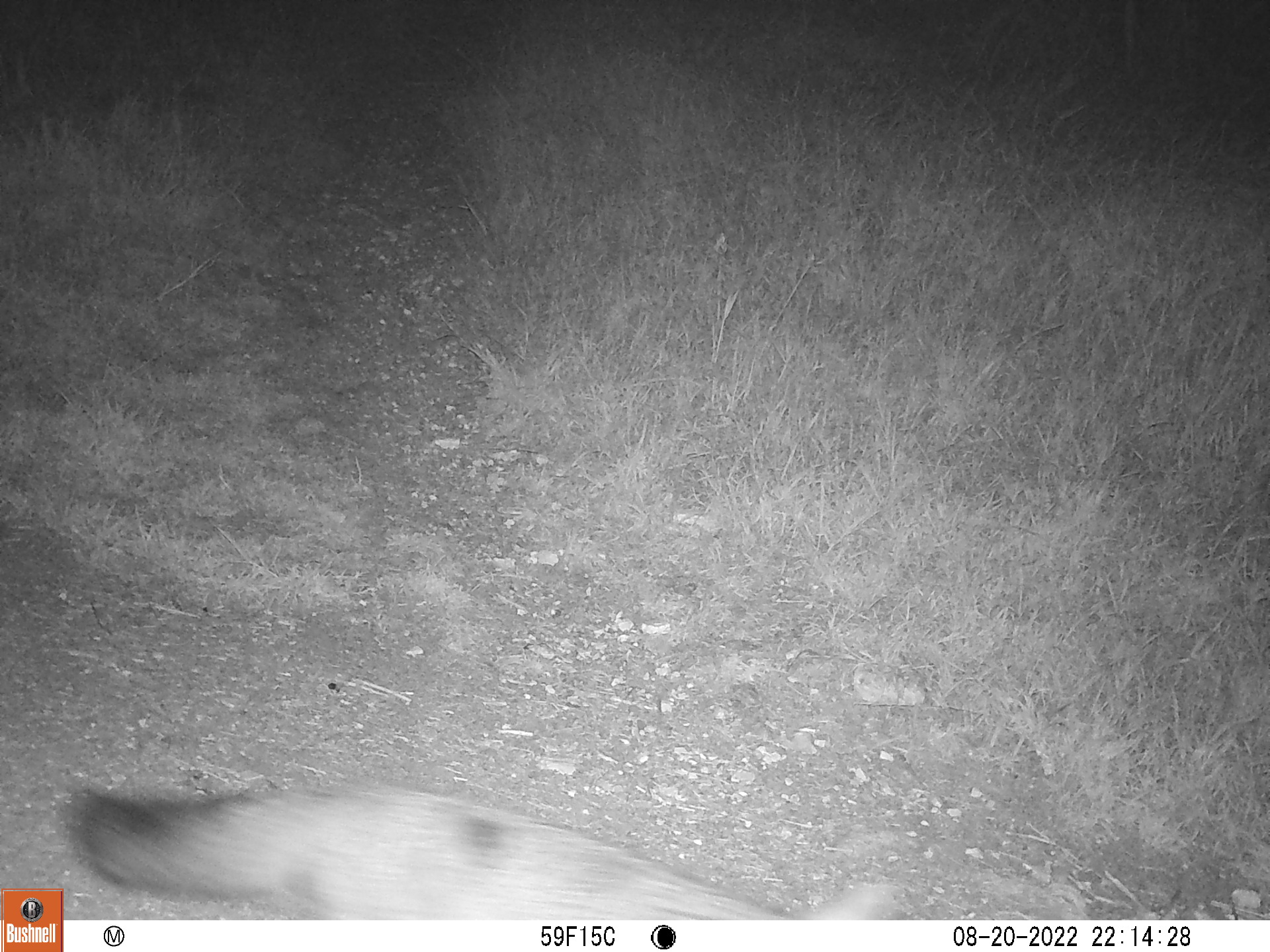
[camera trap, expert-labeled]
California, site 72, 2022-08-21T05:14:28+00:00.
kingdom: Animalia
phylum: Chordata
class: Mammalia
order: Carnivora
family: Canidae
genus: Urocyon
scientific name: Urocyon cinereoargenteus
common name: gray fox